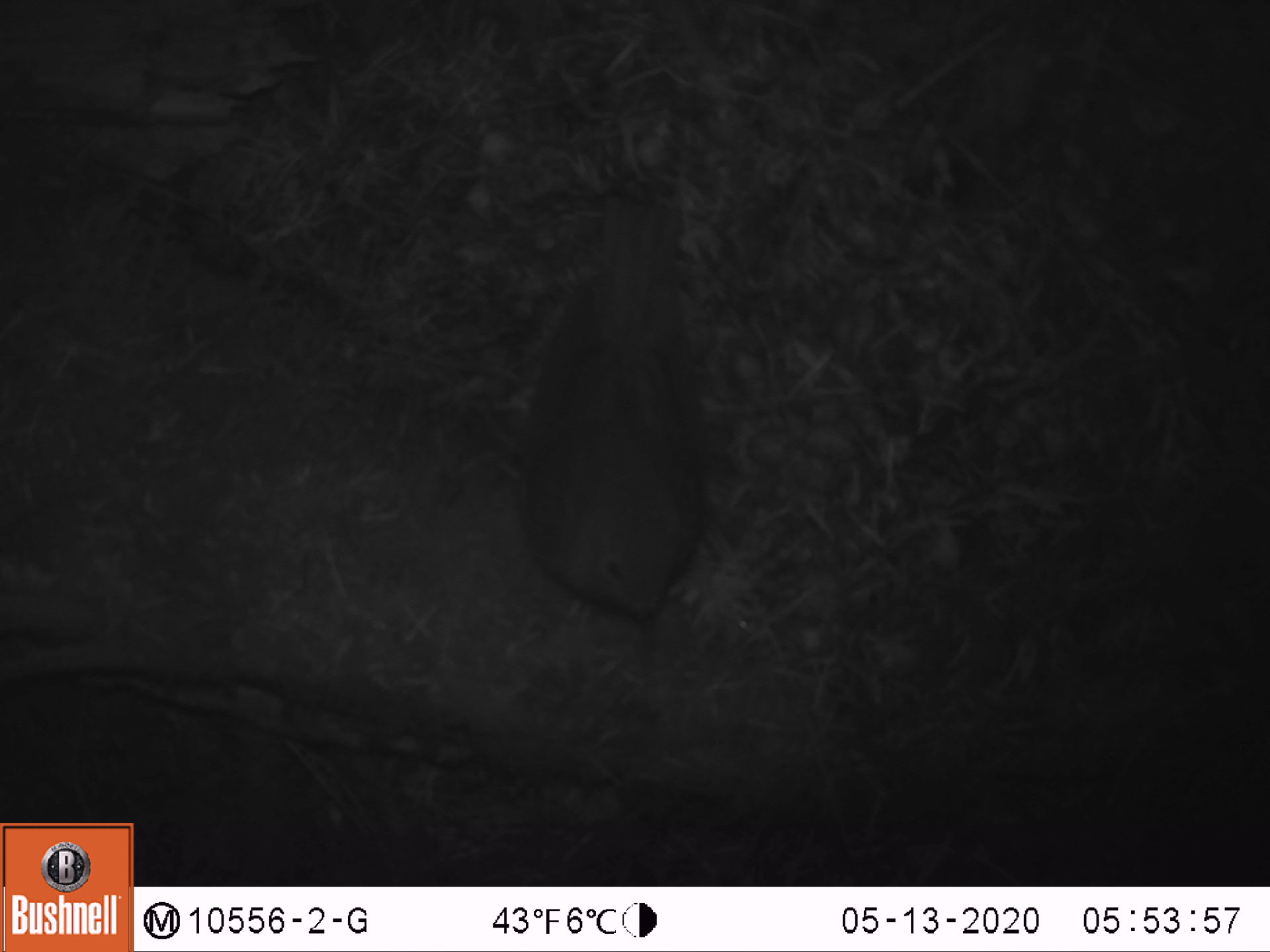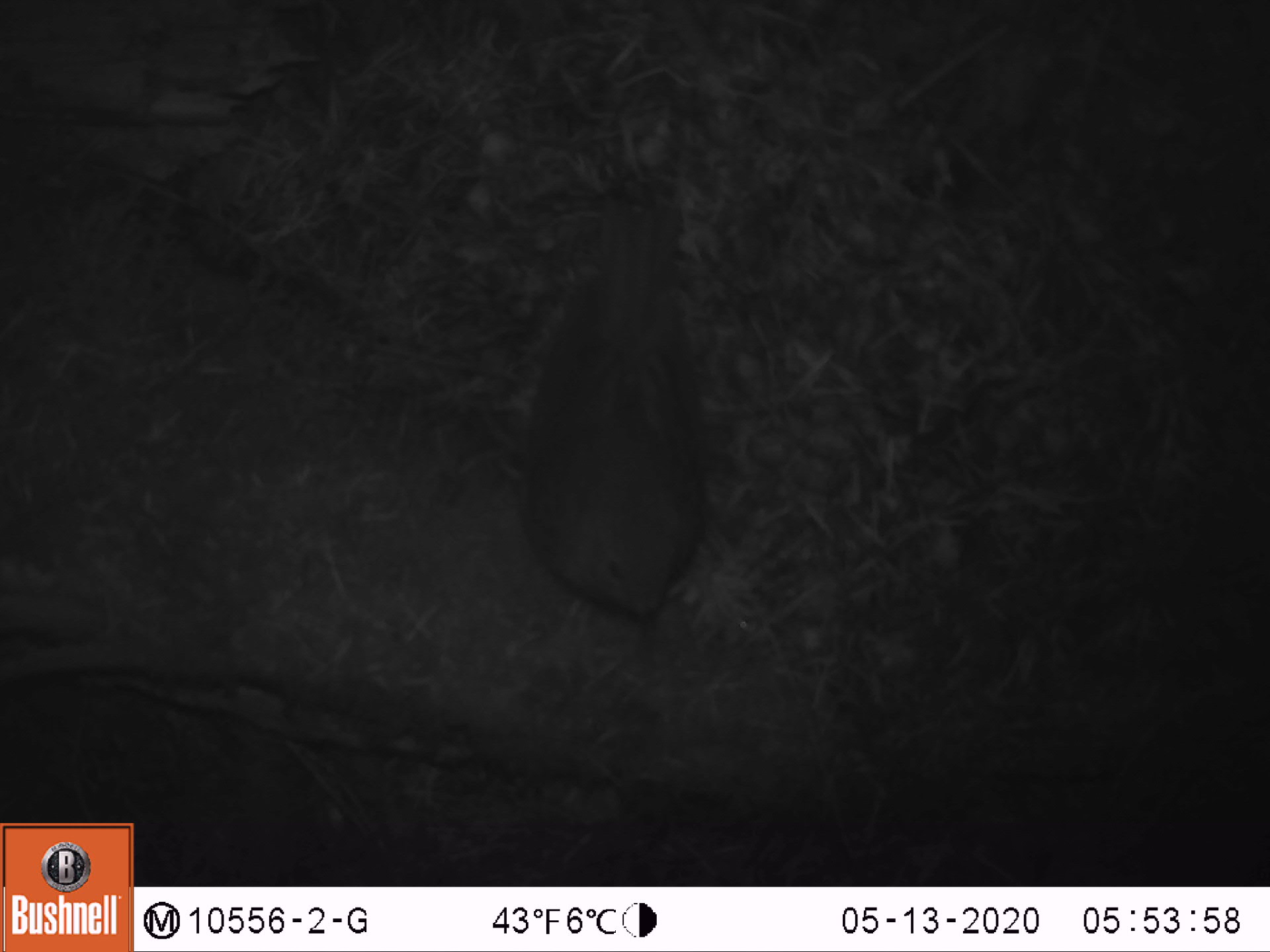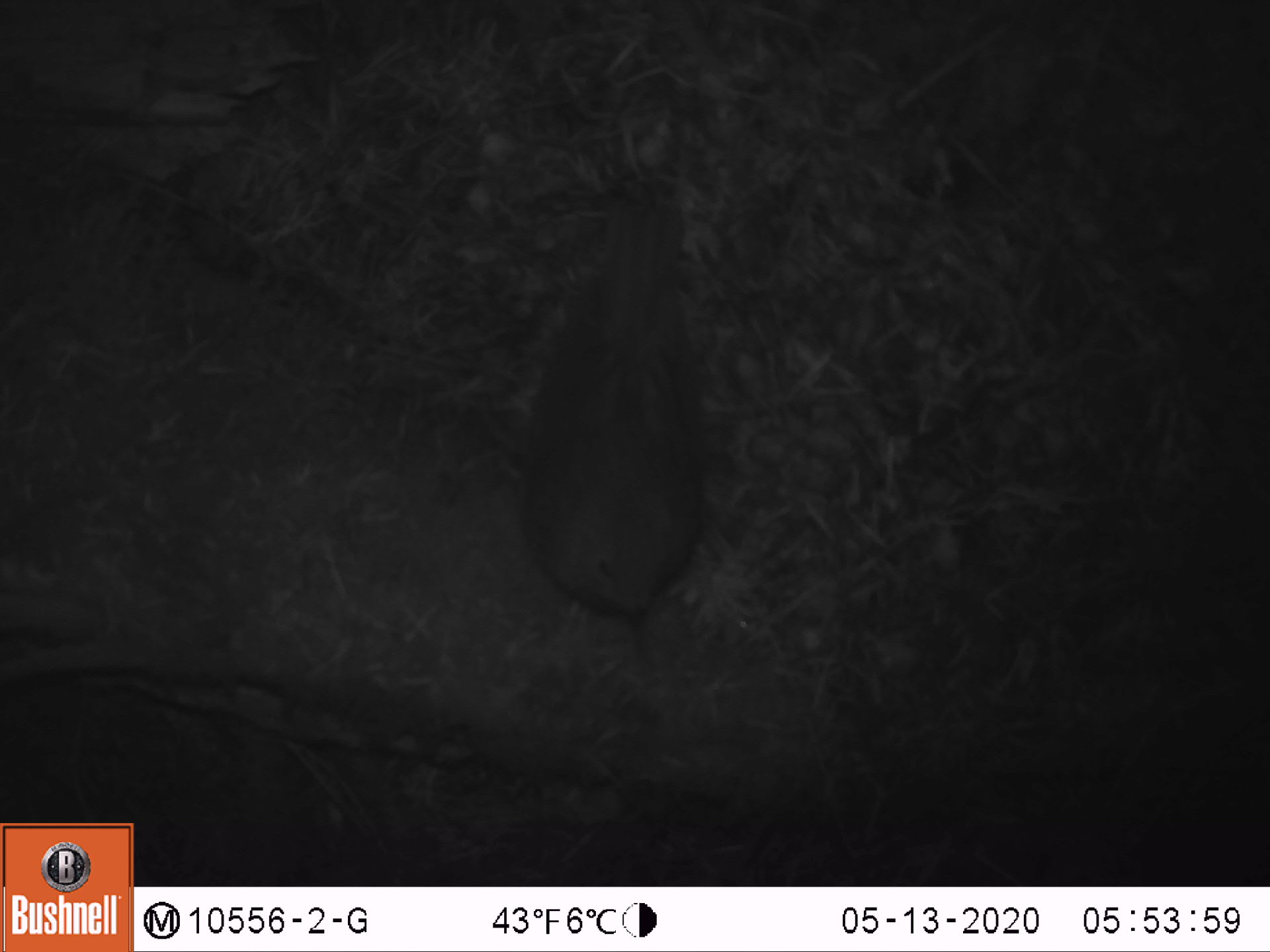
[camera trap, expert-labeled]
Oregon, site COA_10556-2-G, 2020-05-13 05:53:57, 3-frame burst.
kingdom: Animalia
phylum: Chordata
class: Aves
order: Passeriformes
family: Turdidae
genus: Catharus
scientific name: Catharus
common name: brown thrushes and nightingale-thrushes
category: catharus species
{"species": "catharus species (brown thrushes and nightingale-thrushes) (Catharus)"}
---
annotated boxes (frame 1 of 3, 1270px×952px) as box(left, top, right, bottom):
catharus species: box(495, 167, 715, 647)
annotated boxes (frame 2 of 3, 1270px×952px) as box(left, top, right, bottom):
catharus species: box(492, 161, 719, 644)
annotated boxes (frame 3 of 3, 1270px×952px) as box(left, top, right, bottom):
catharus species: box(488, 166, 728, 651)